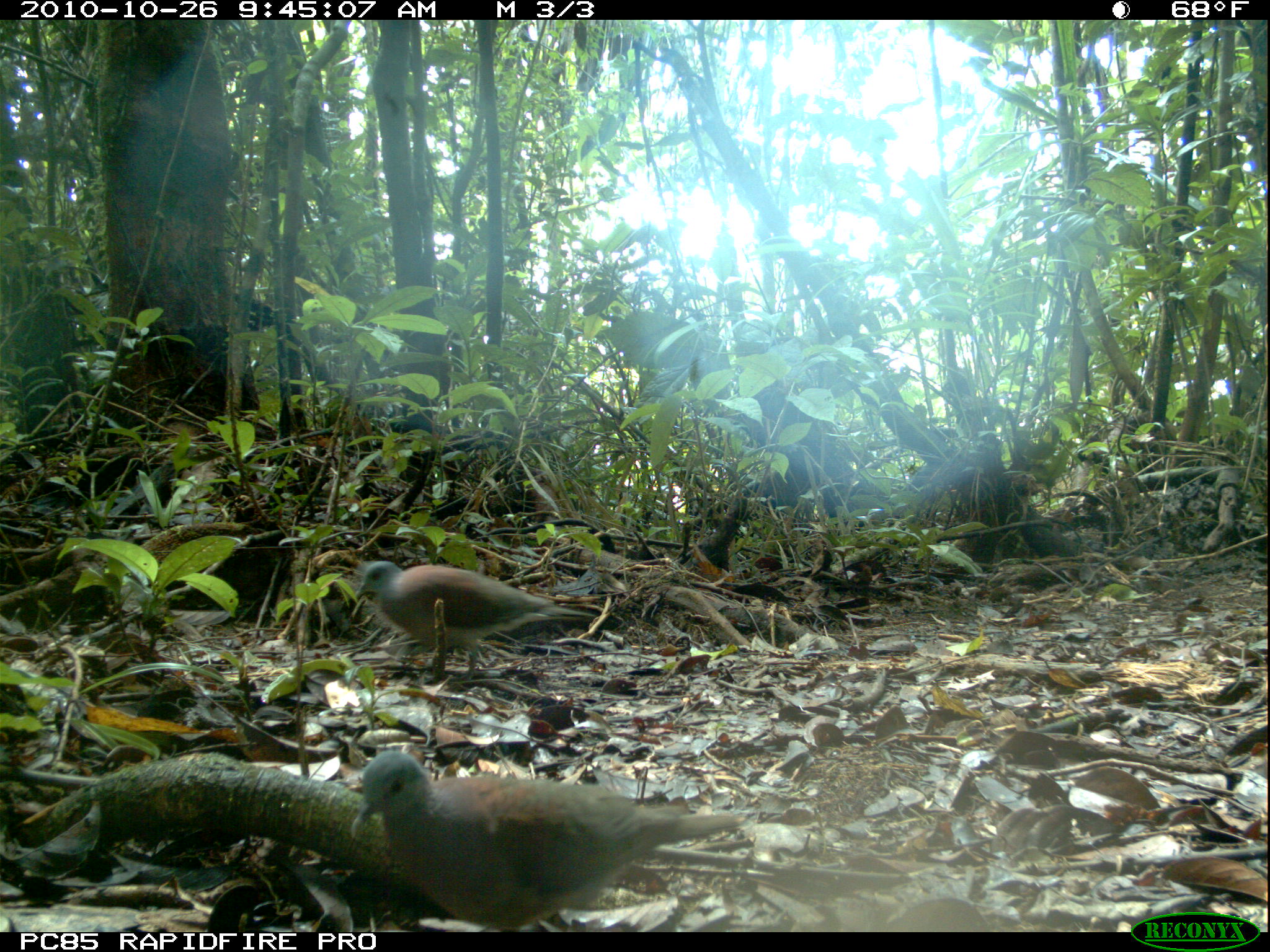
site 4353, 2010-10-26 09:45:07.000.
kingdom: Animalia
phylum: Chordata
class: Aves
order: Columbiformes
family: Columbidae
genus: Streptopelia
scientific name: Streptopelia picturata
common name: malagasy turtle dove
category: nesoenas picturata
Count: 1.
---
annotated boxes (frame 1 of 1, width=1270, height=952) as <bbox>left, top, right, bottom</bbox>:
nesoenas picturata: <bbox>345, 752, 744, 932</bbox>; <bbox>350, 560, 594, 671</bbox>